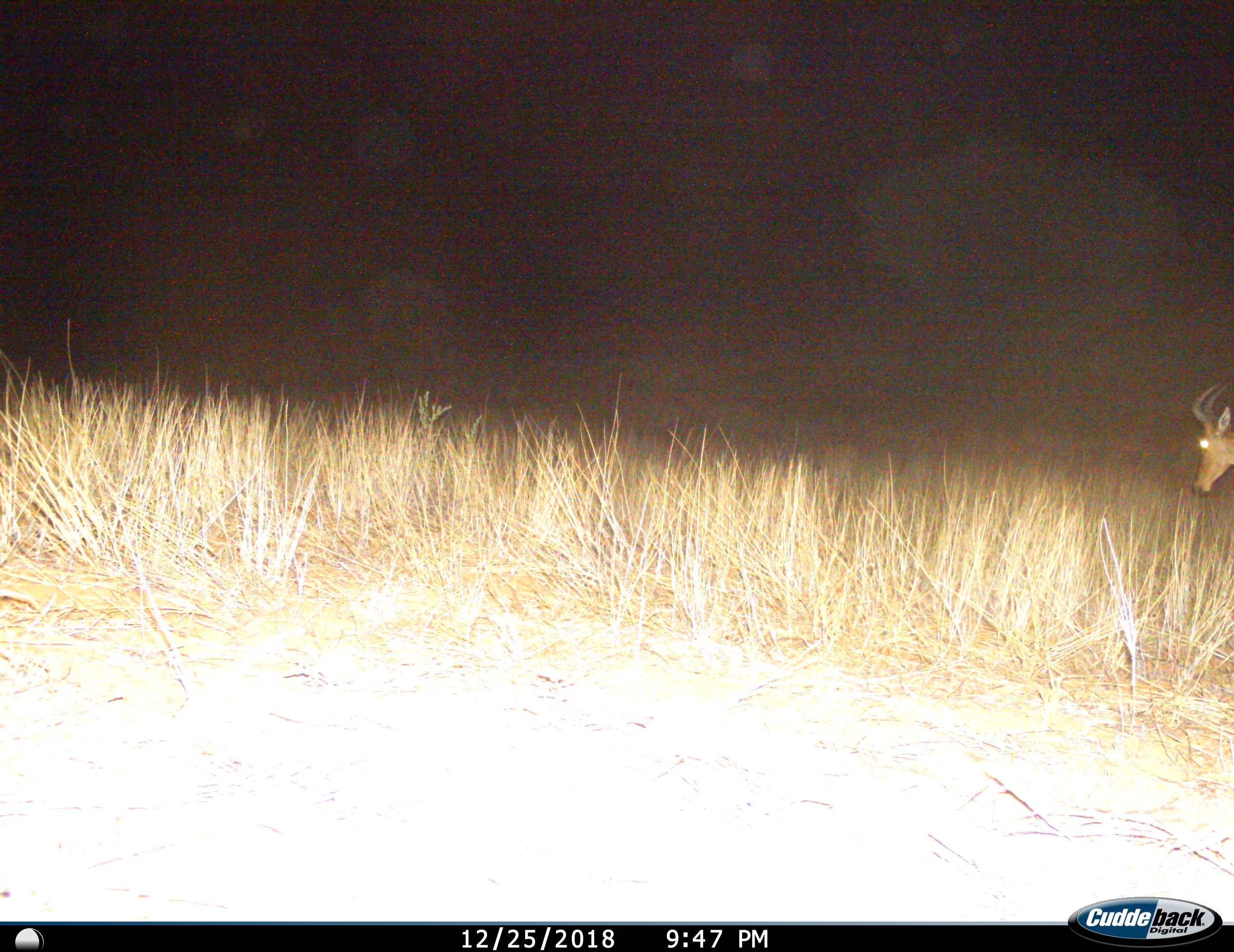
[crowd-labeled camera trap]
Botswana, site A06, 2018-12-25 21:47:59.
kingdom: Animalia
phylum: Chordata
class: Mammalia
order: Artiodactyla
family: Bovidae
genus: Alcelaphus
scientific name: Alcelaphus buselaphus caama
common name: red hartebeest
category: hartebeestred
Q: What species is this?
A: Hartebeestred (red hartebeest) (Alcelaphus buselaphus caama).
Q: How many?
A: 1.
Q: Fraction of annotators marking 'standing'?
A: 77%.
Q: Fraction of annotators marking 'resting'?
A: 0%.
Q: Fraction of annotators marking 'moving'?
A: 23%.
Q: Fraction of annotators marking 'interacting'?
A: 0%.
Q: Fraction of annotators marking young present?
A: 0%.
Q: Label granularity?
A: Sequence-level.